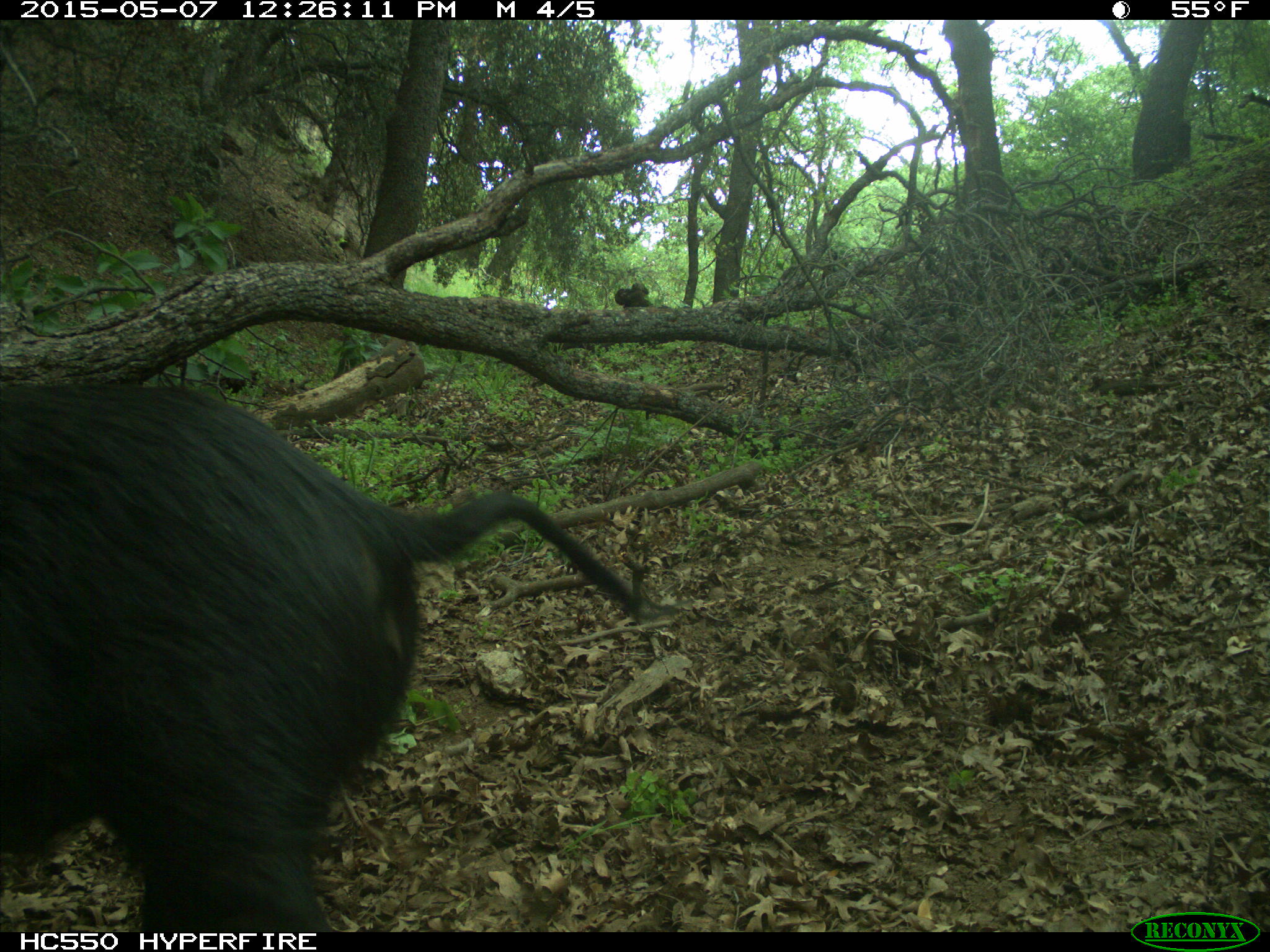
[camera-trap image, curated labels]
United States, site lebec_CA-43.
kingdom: Animalia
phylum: Chordata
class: Mammalia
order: Artiodactyla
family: Suidae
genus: Sus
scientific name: Sus scrofa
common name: wild boar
Sus scrofa (wild boar).